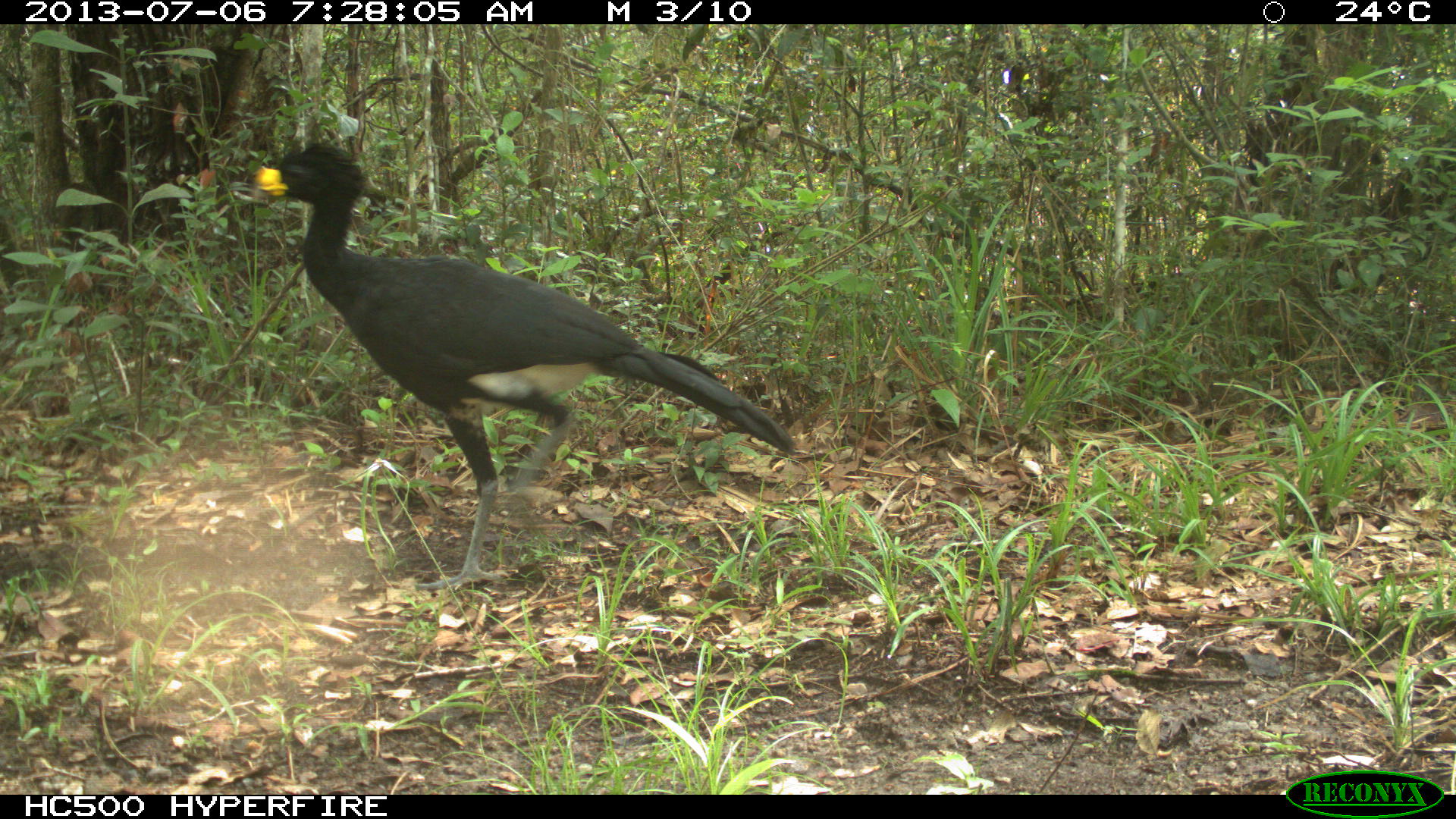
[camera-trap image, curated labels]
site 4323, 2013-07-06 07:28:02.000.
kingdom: Animalia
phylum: Chordata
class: Aves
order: Galliformes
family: Cracidae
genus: Crax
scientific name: Crax rubra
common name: great curassow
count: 1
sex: male